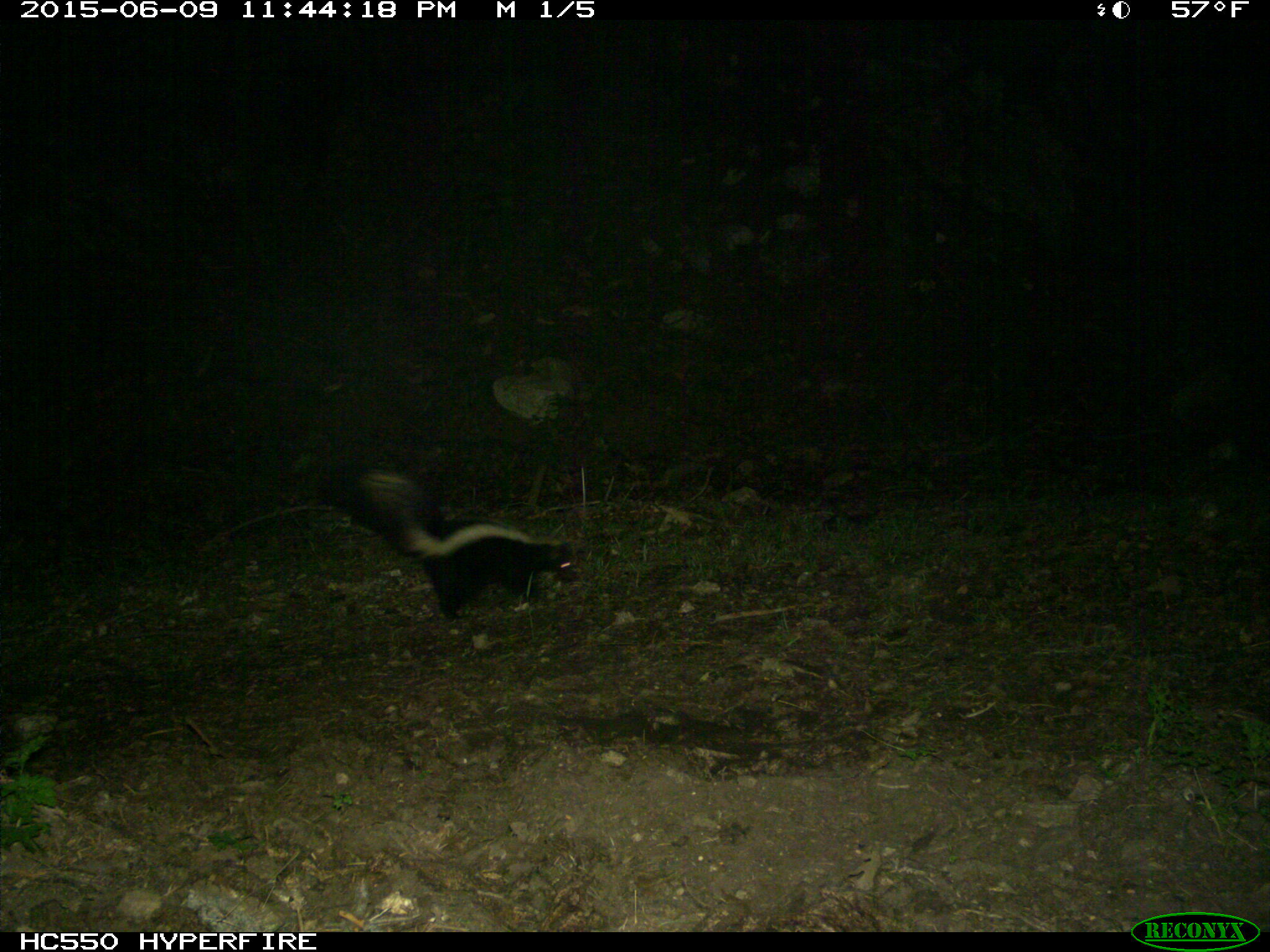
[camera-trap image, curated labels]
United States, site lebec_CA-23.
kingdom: Animalia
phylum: Chordata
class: Mammalia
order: Carnivora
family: Mephitidae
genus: Mephitis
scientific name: Mephitis mephitis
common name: striped skunk